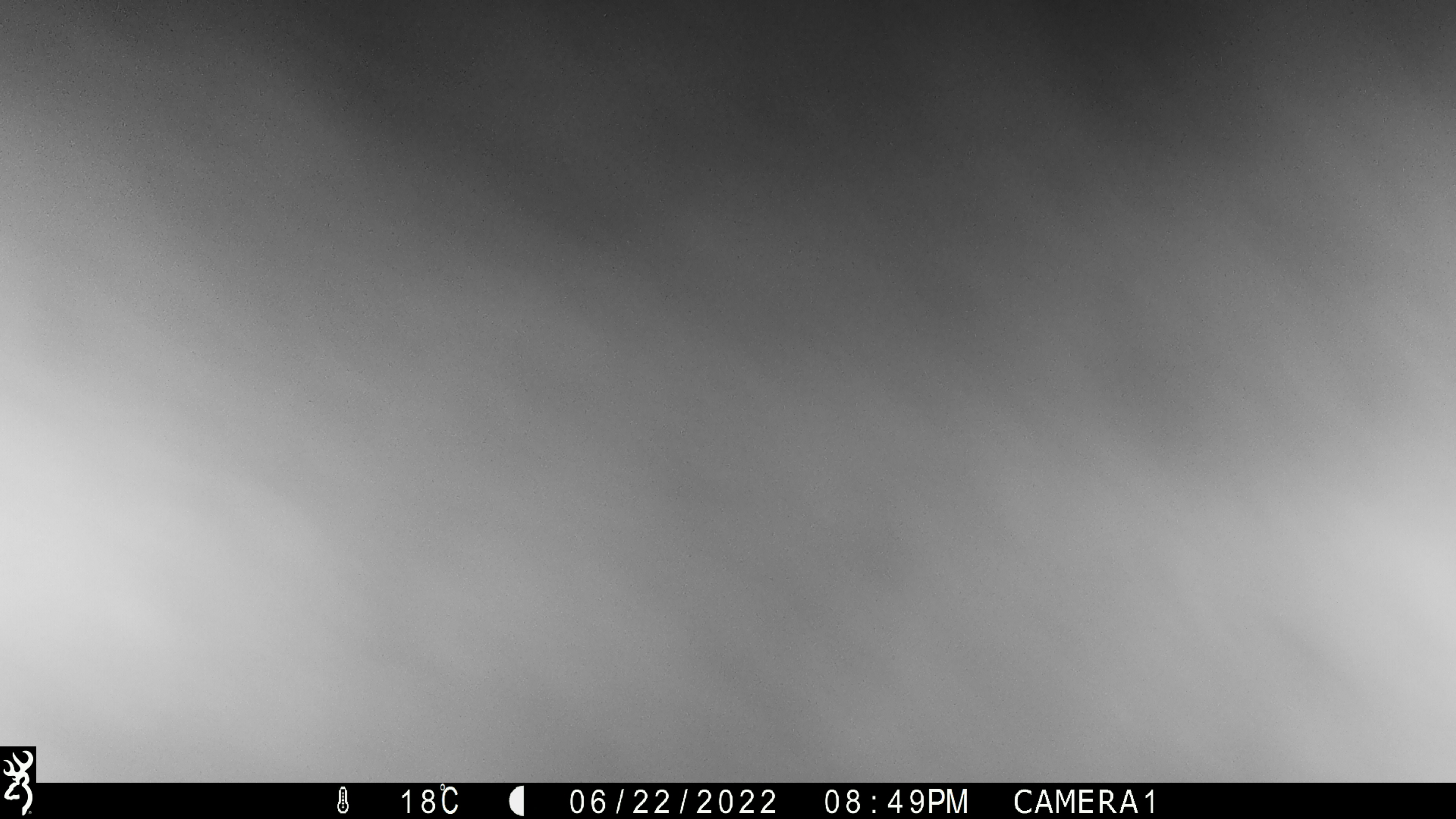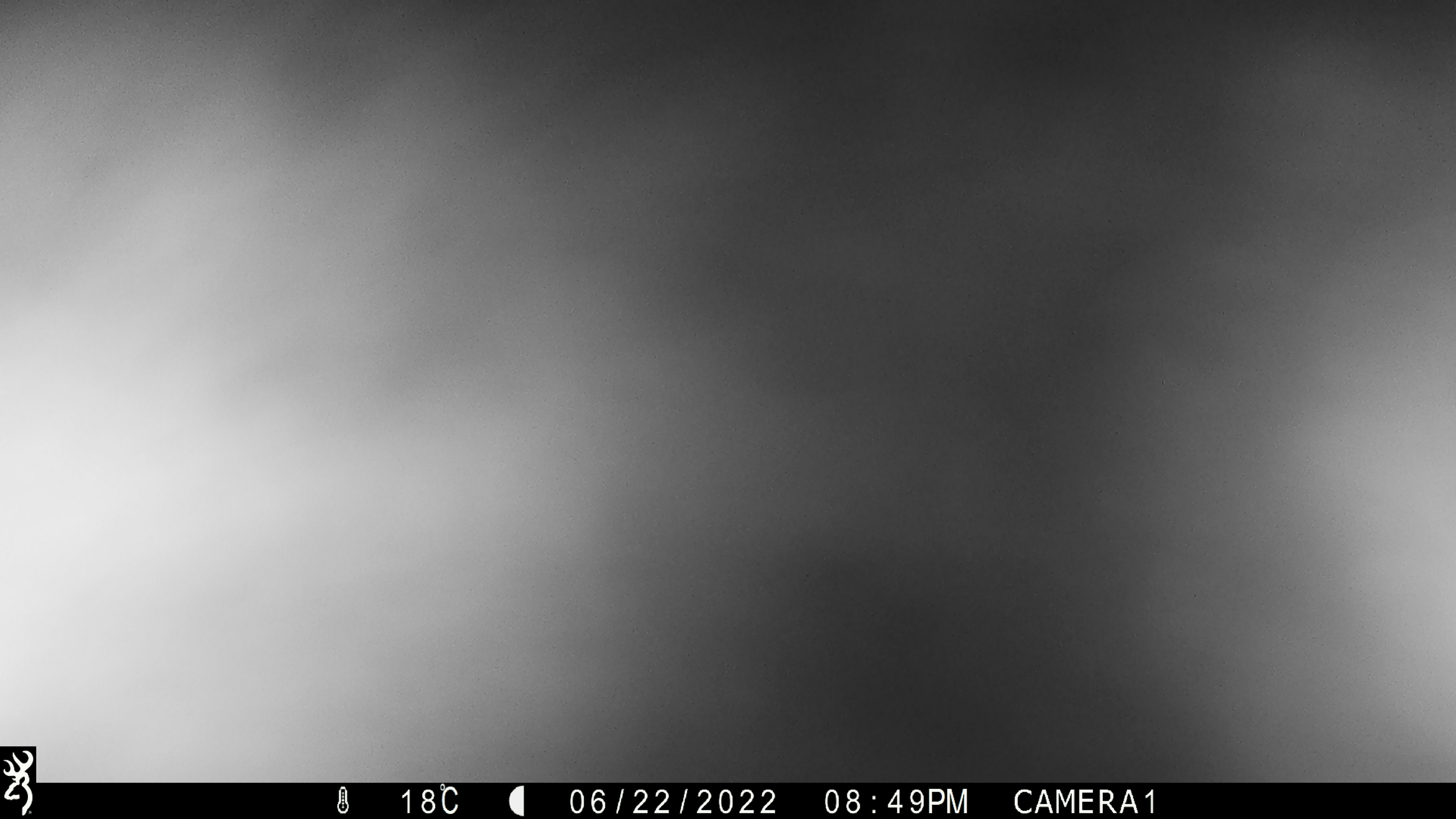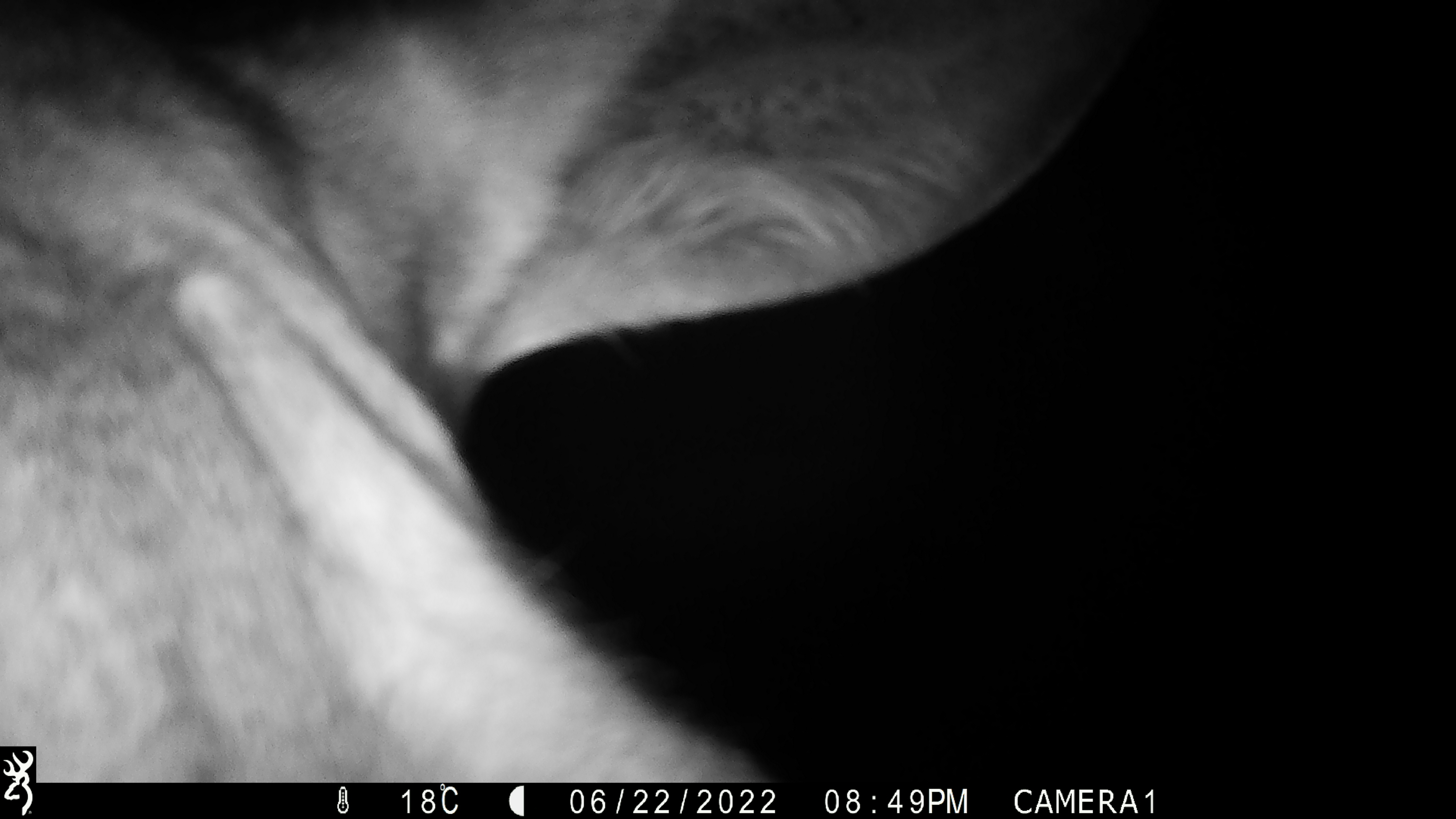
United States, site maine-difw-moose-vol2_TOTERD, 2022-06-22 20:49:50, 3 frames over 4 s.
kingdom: Animalia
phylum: Chordata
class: Mammalia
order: Artiodactyla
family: Cervidae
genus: Alces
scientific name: Alces alces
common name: moose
Moose (Alces alces).